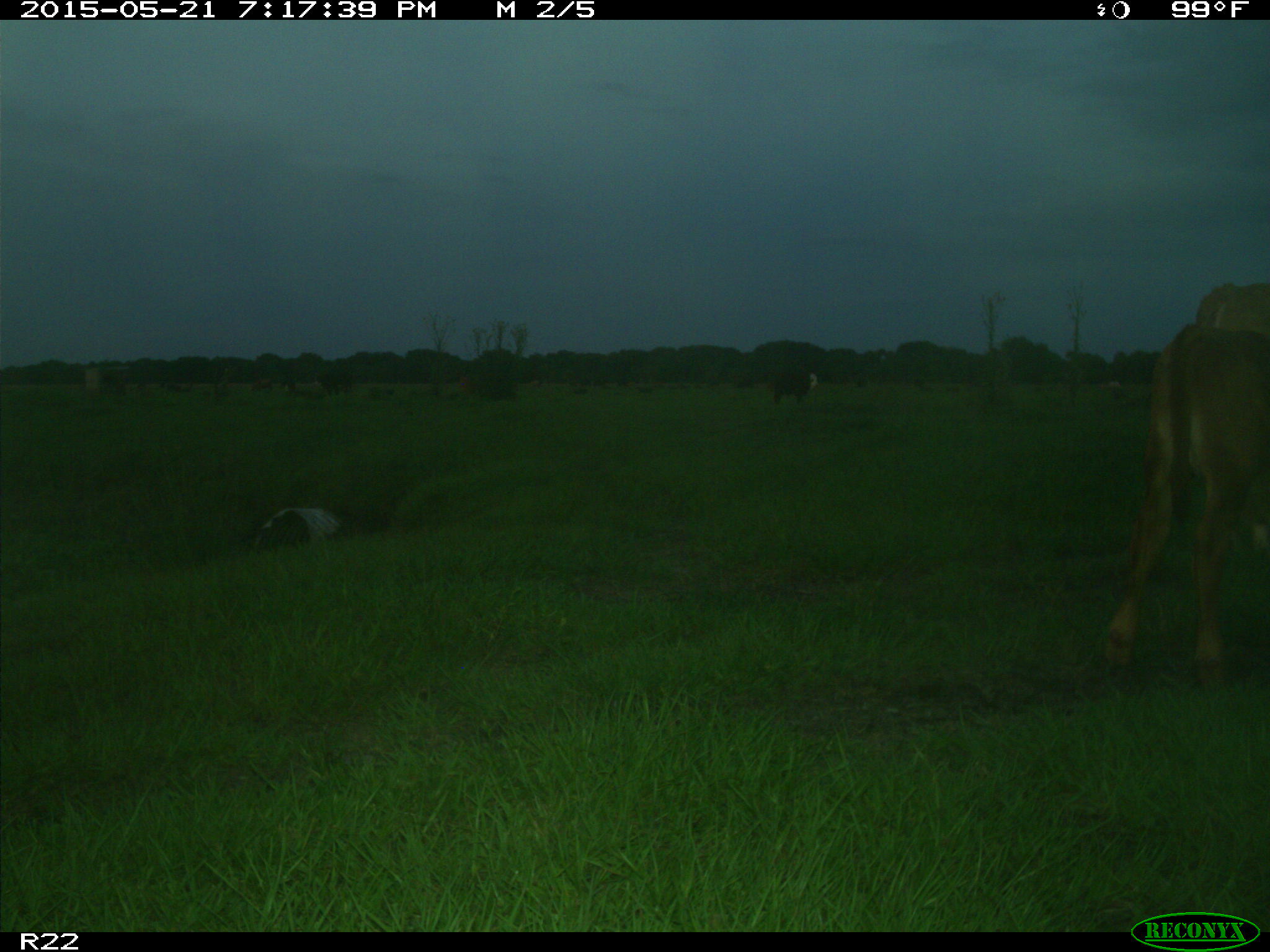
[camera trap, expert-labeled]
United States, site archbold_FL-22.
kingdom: Animalia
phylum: Chordata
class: Mammalia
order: Artiodactyla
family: Bovidae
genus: Bos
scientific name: Bos taurus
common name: domestic cow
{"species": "Bos taurus (domestic cow)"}